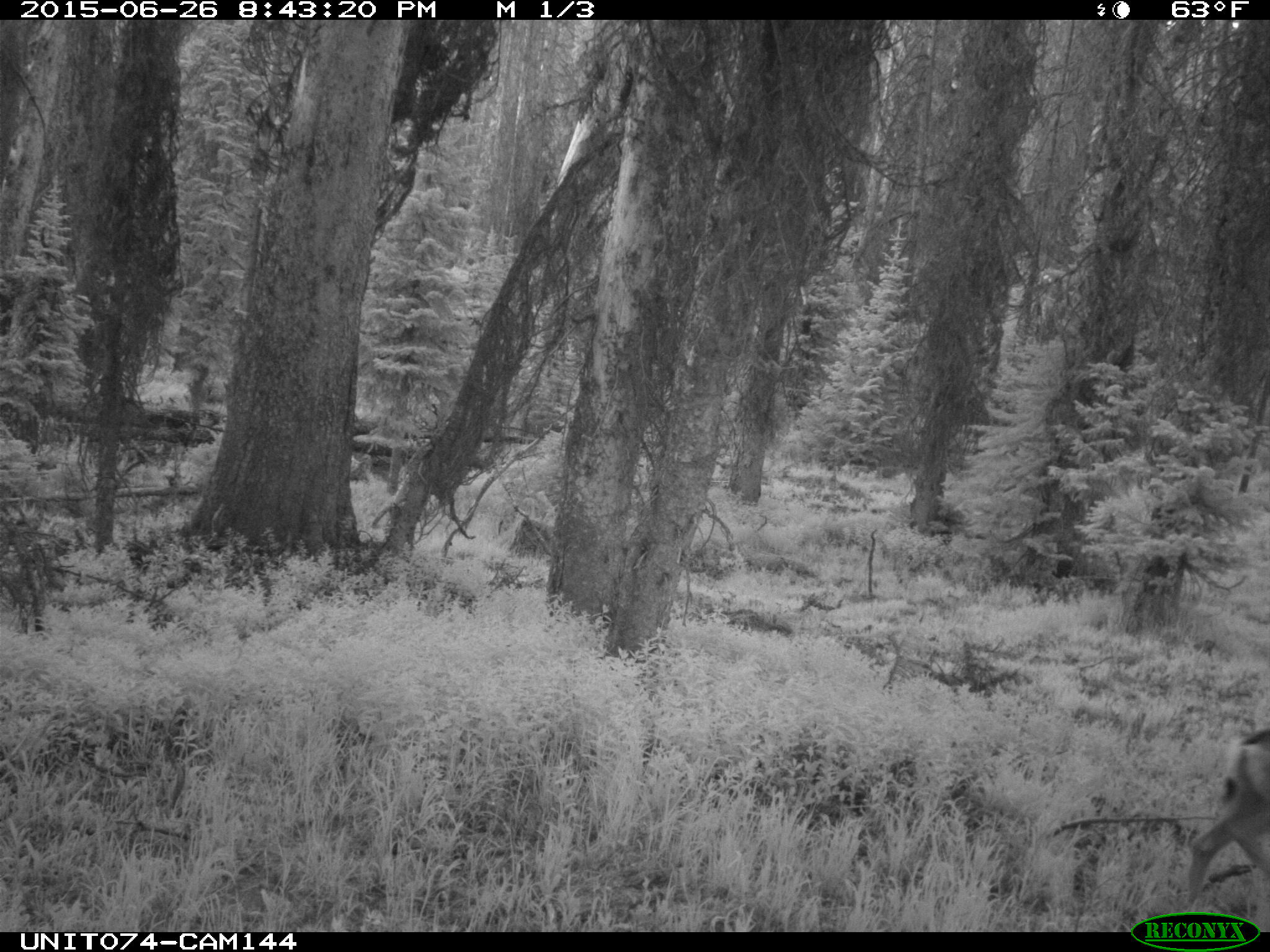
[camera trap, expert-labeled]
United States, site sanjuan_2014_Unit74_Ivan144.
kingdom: Animalia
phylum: Chordata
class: Mammalia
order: Artiodactyla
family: Cervidae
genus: Odocoileus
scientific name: Odocoileus hemionus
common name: mule deer